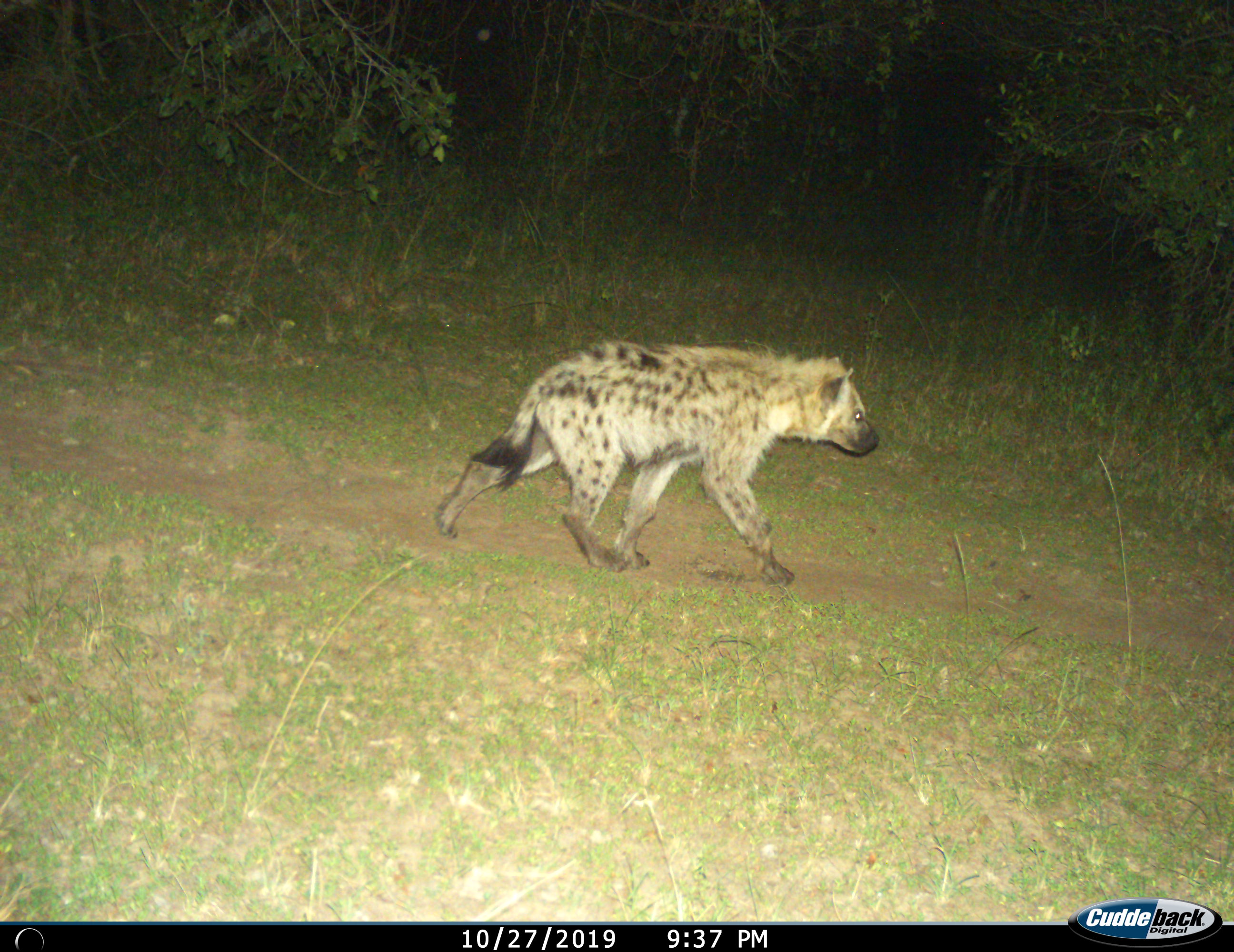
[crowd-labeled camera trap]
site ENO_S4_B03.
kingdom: Animalia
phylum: Chordata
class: Mammalia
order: Carnivora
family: Hyaenidae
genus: Crocuta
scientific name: Crocuta crocuta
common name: spotted hyena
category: hyenaspotted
Hyenaspotted (spotted hyena) (Crocuta crocuta), count 1. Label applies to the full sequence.